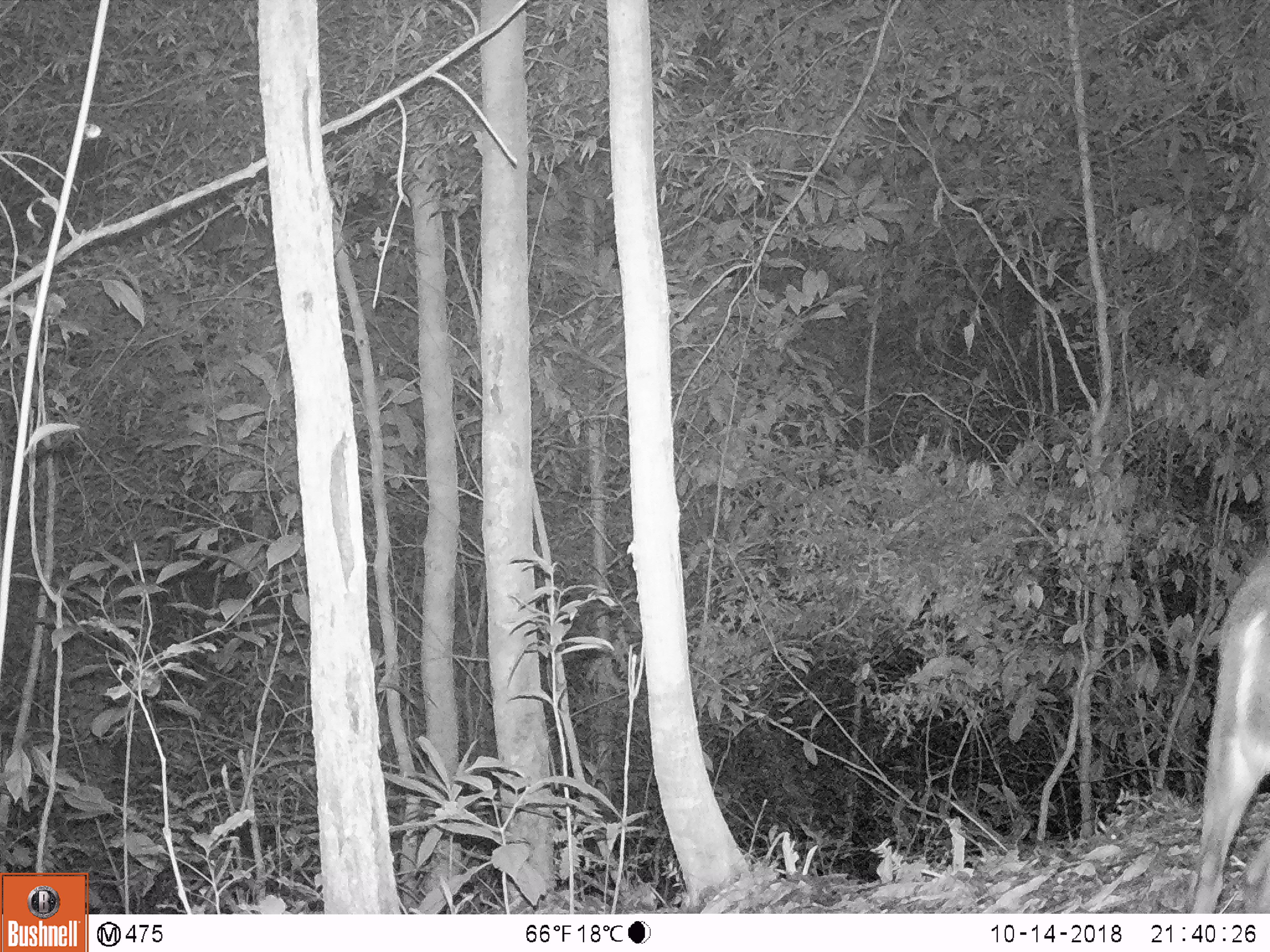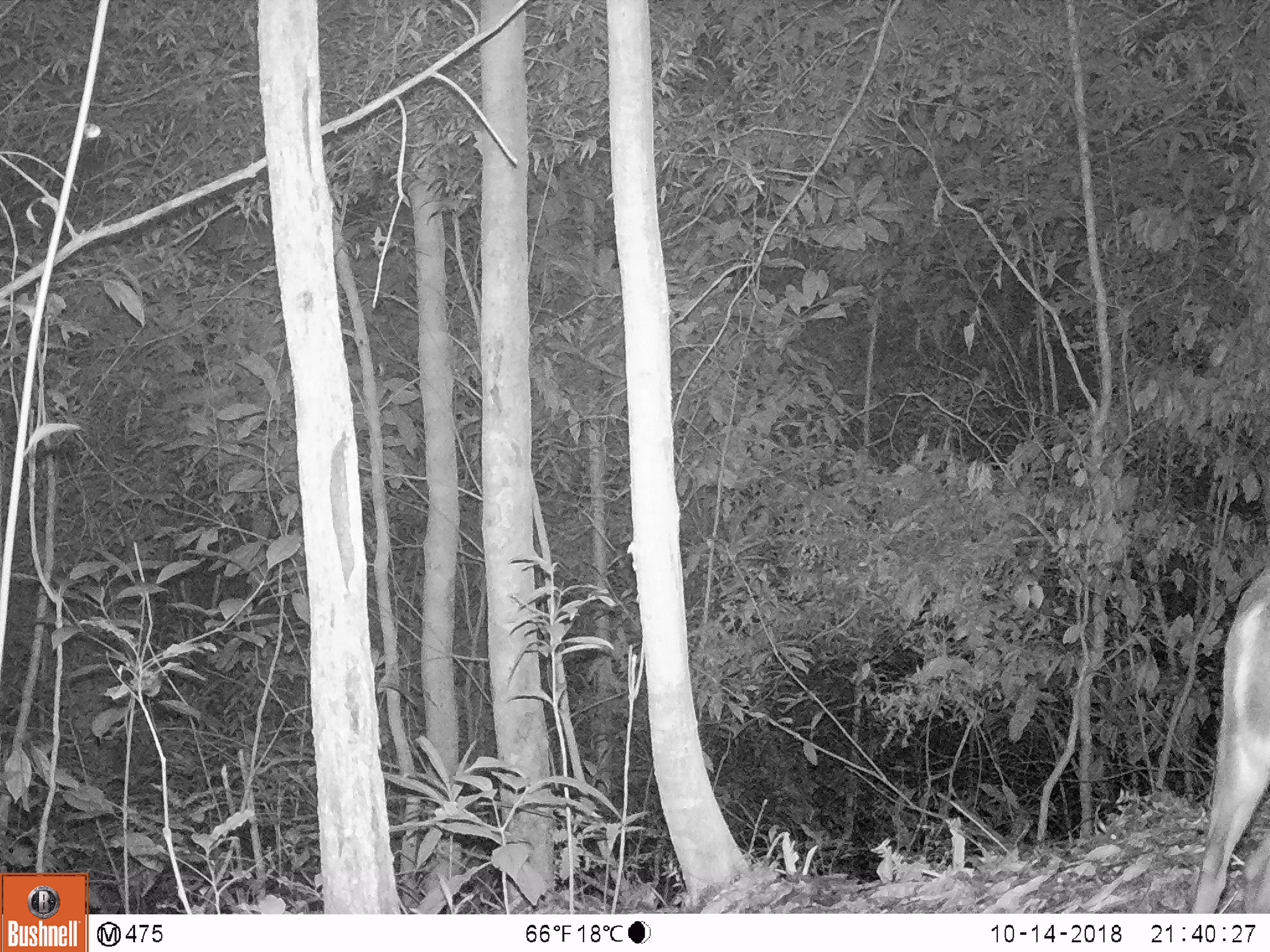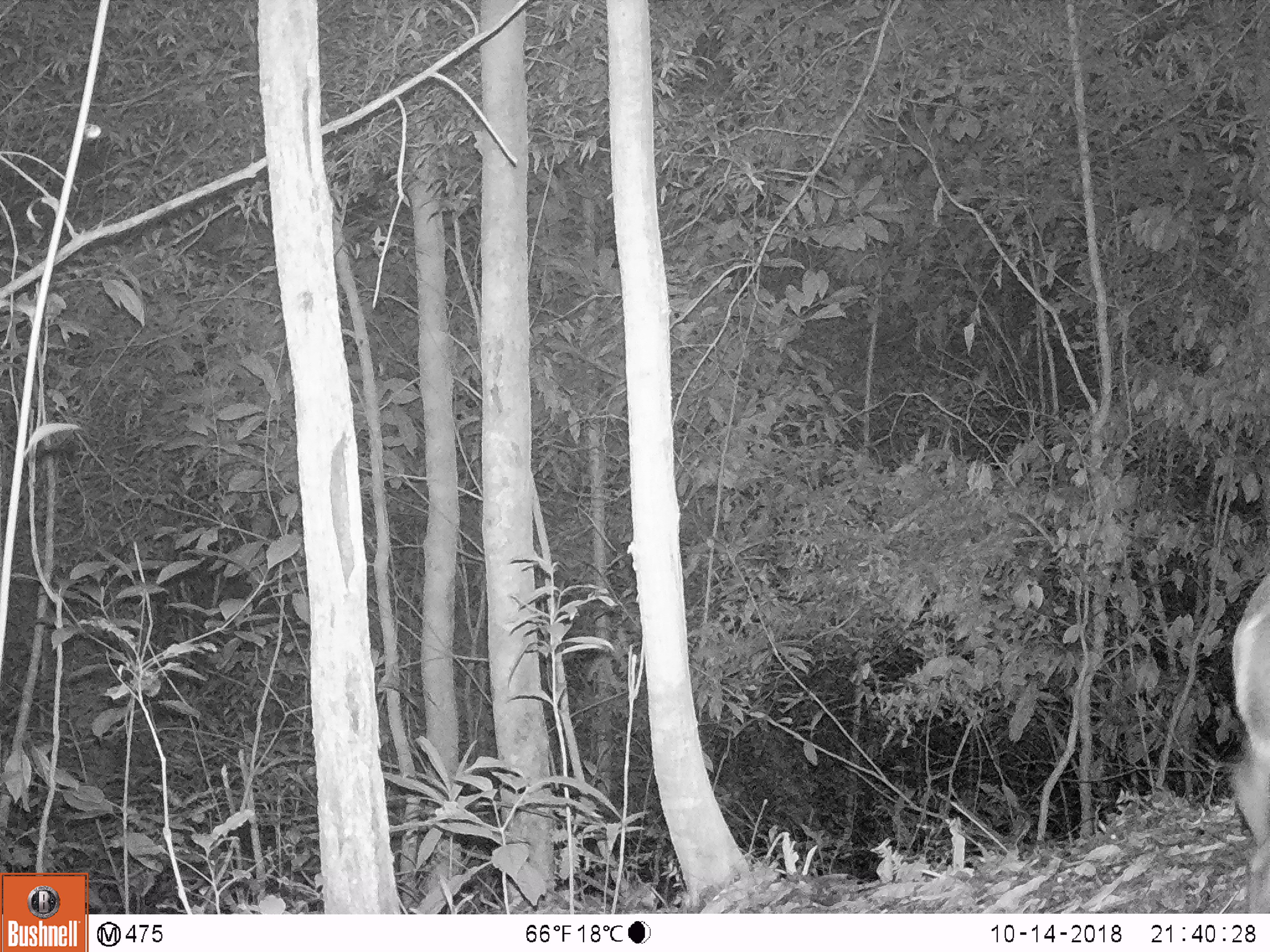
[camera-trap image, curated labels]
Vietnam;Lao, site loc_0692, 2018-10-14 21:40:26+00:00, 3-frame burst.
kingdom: Animalia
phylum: Chordata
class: Mammalia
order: Artiodactyla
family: Cervidae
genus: Muntiacus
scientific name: Muntiacus rooseveltorum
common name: roosevelt's muntjac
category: roosevelts muntjac group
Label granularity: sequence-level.